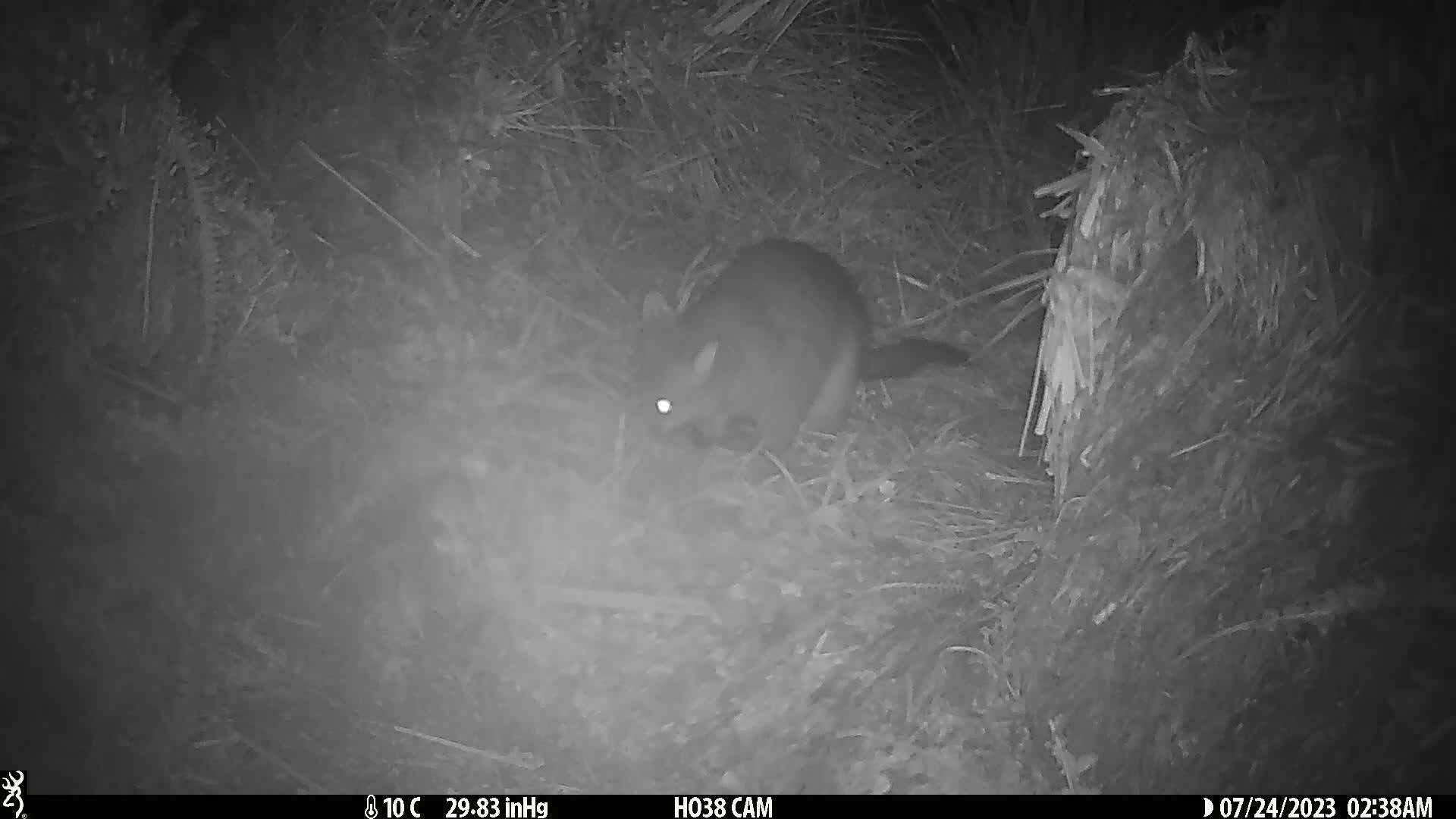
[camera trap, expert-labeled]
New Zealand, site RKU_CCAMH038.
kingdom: Animalia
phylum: Chordata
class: Mammalia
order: Diprotodontia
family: Phalangeridae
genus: Trichosurus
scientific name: Trichosurus vulpecula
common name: common brushtail possum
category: possum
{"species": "possum (common brushtail possum) (Trichosurus vulpecula)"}